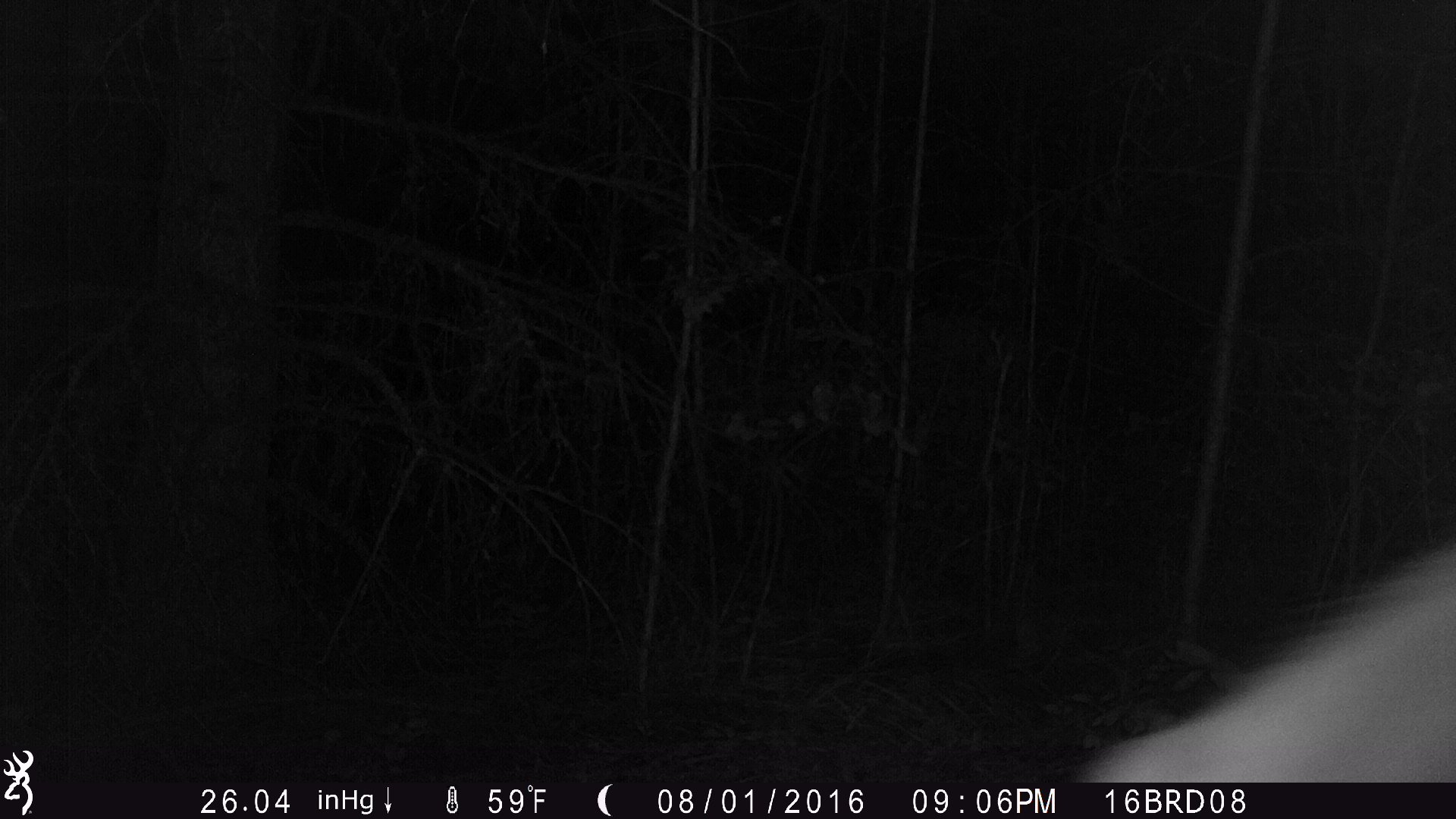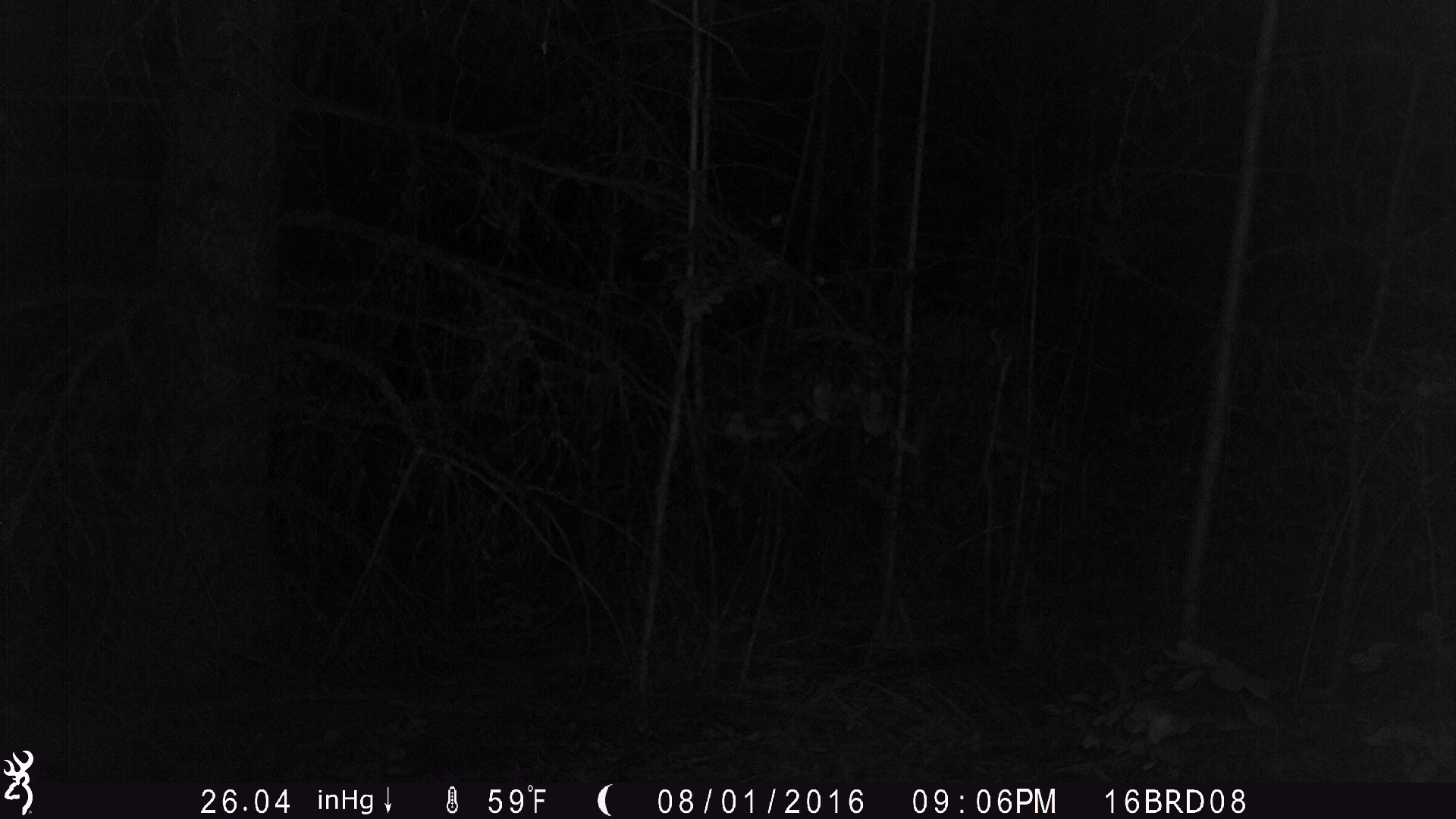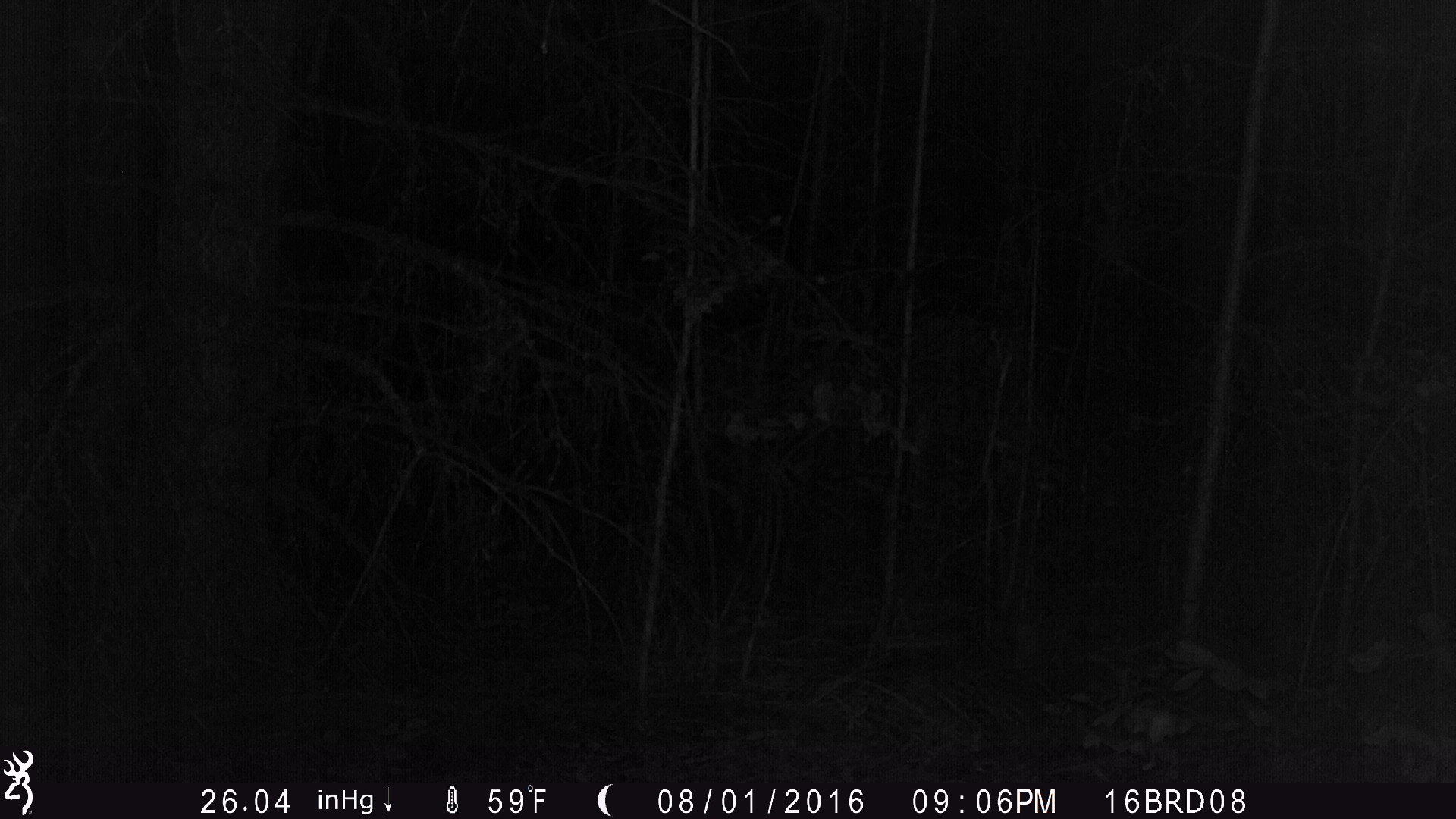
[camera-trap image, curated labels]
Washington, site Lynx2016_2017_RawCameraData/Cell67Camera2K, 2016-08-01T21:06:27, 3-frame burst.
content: unidentified animal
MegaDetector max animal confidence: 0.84